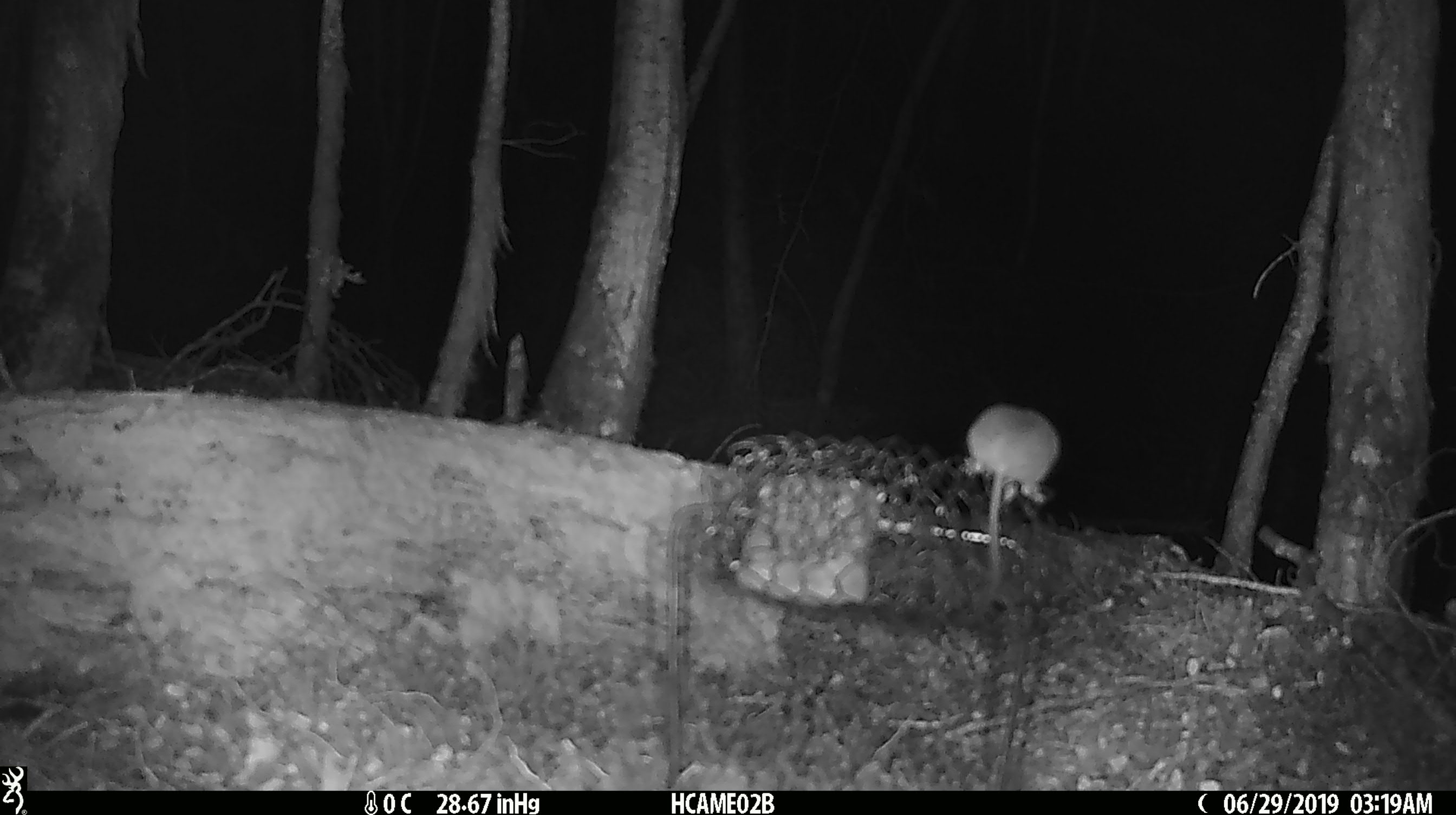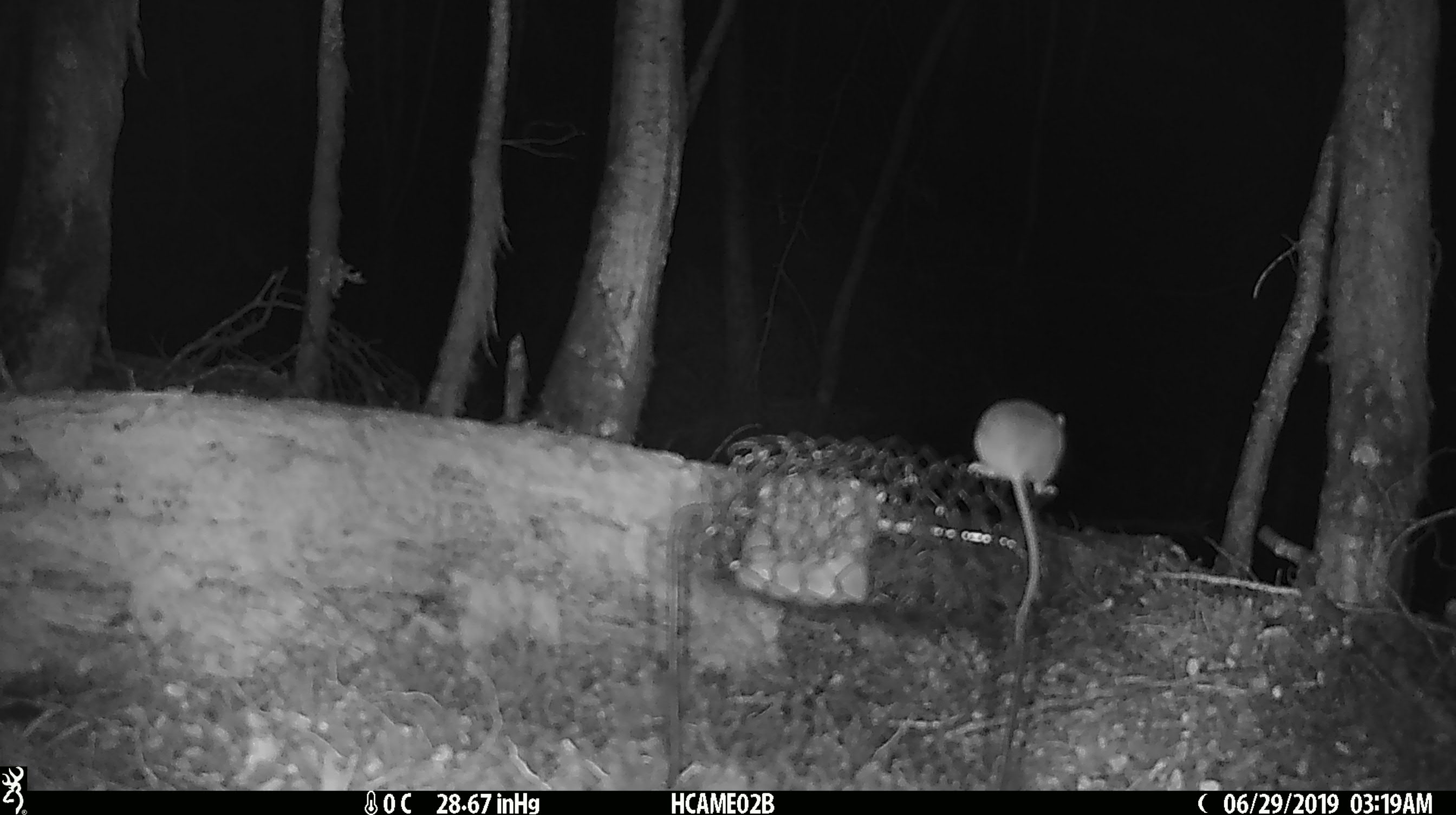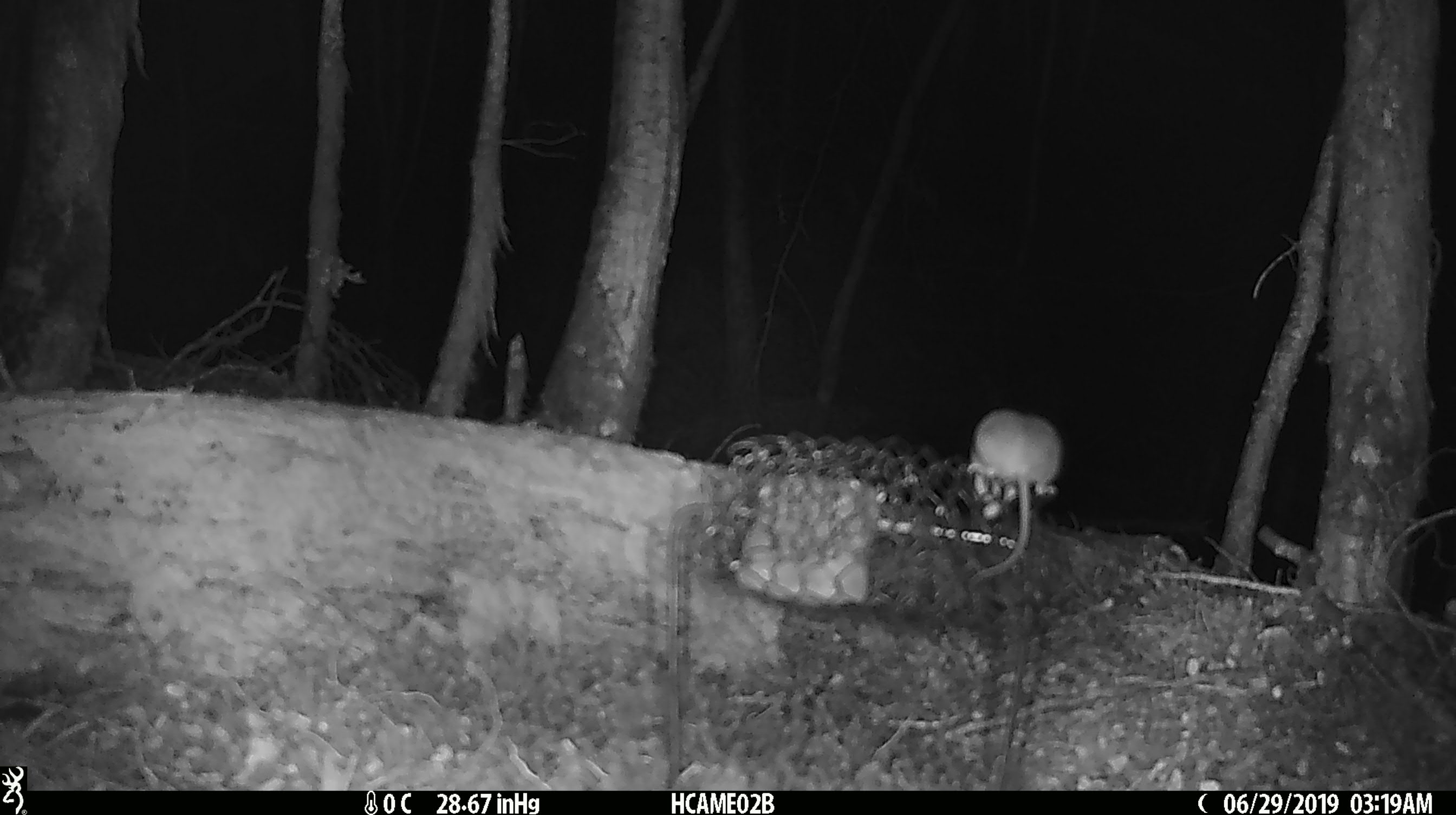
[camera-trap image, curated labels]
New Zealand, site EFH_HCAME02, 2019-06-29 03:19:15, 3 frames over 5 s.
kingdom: Animalia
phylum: Chordata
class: Mammalia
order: Rodentia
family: Muridae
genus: Mus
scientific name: Mus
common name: mouse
Mouse (Mus).